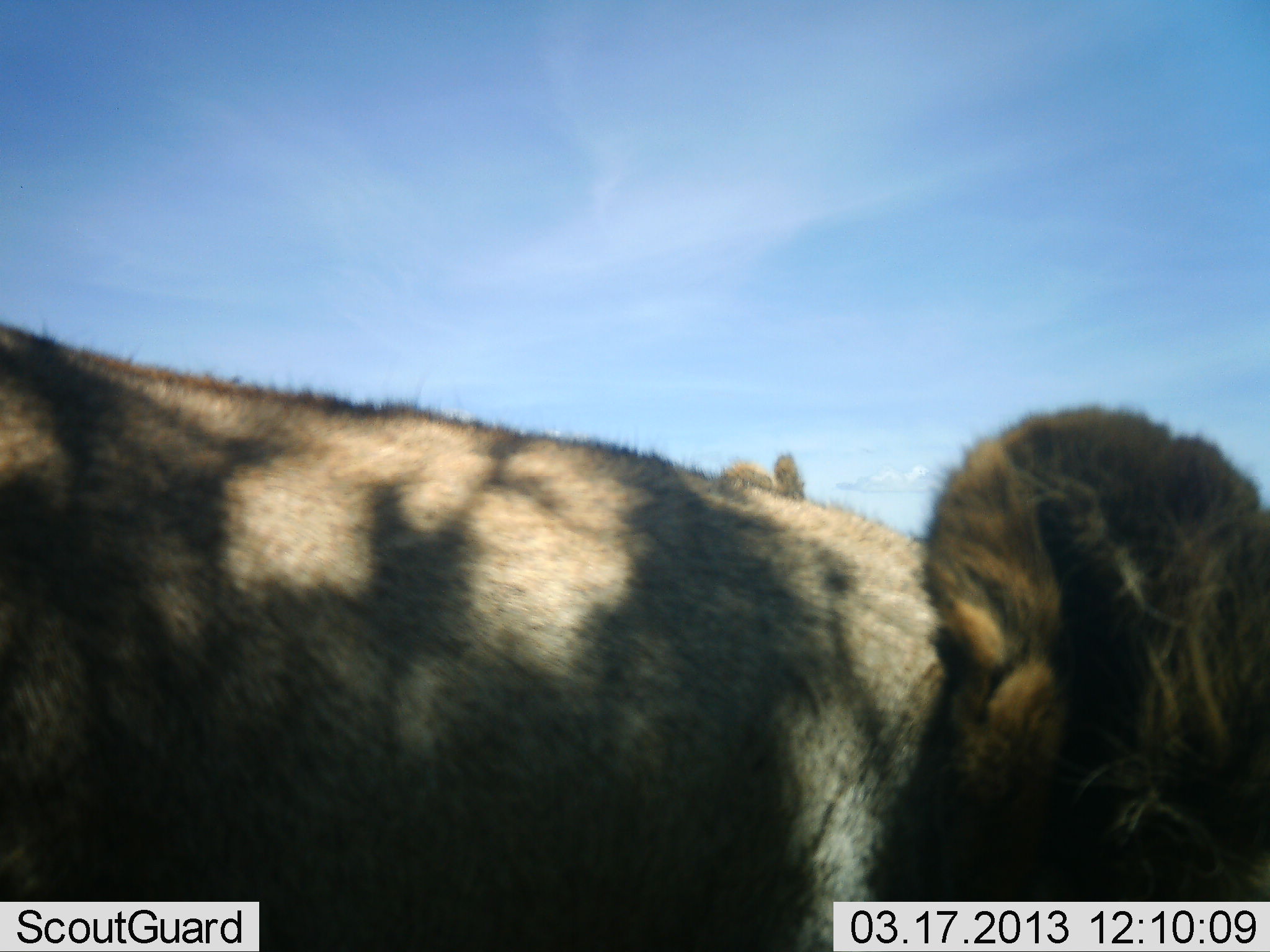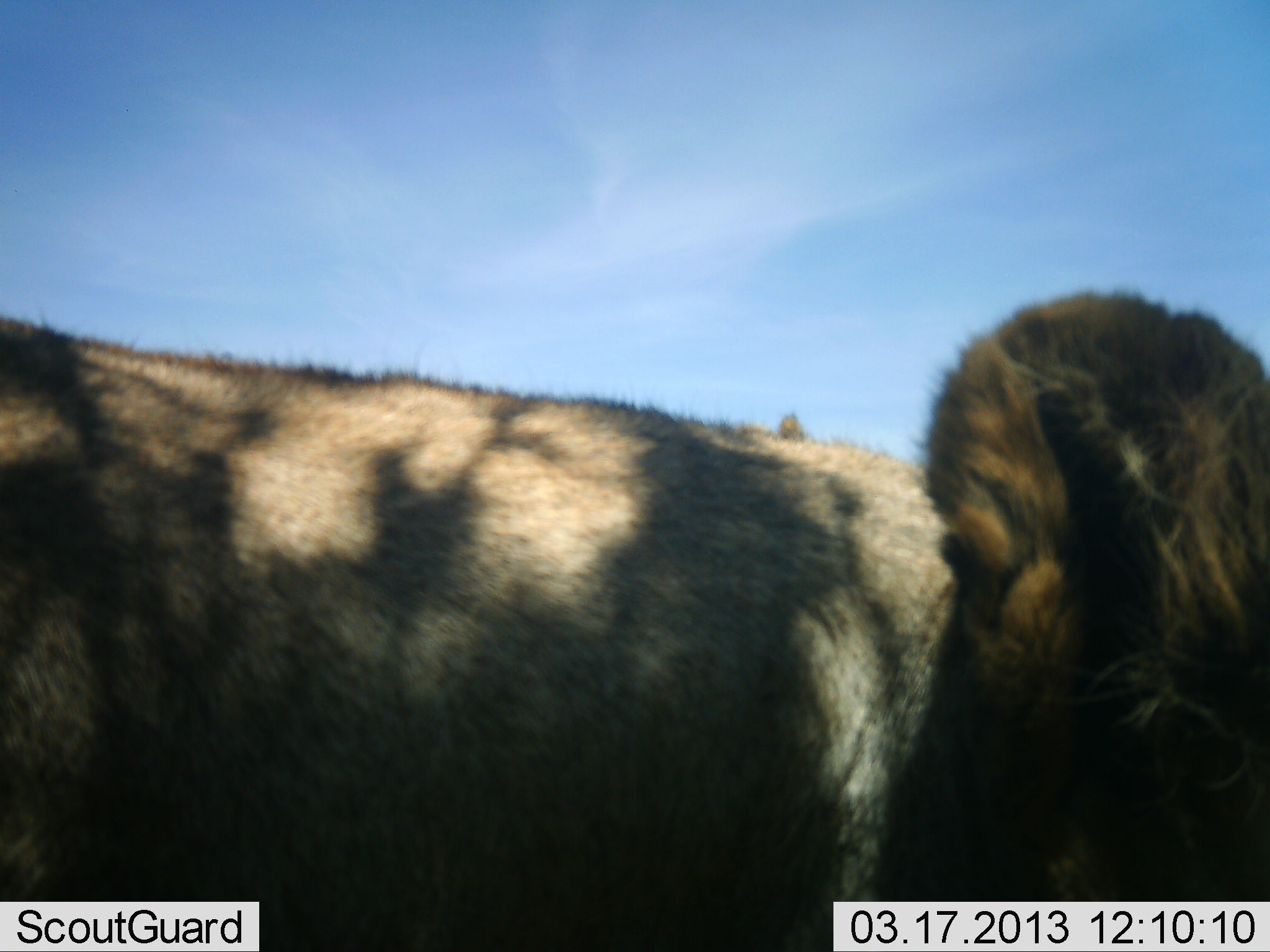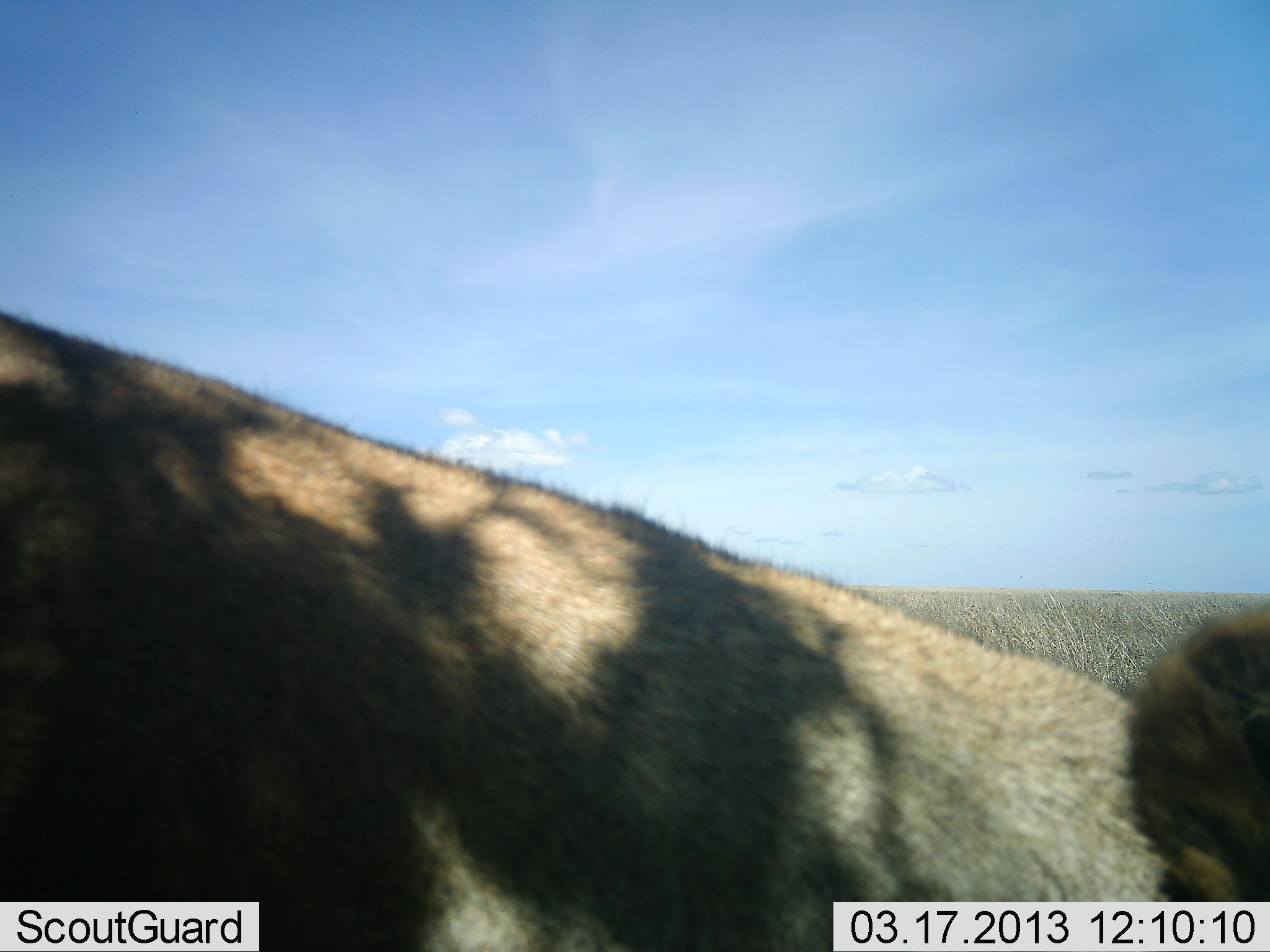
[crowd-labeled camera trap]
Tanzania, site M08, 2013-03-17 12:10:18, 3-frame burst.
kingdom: Animalia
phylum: Chordata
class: Mammalia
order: Carnivora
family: Felidae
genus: Panthera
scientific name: Panthera leo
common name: lion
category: lionfemale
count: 1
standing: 79%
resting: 14%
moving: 7%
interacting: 0%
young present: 0%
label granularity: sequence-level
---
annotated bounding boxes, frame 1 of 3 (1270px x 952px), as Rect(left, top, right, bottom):
animal: Rect(0, 324, 1269, 952)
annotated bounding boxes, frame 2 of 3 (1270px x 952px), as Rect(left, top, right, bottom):
animal: Rect(0, 288, 1269, 952)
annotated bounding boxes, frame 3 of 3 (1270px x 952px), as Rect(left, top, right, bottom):
animal: Rect(0, 311, 1269, 952)